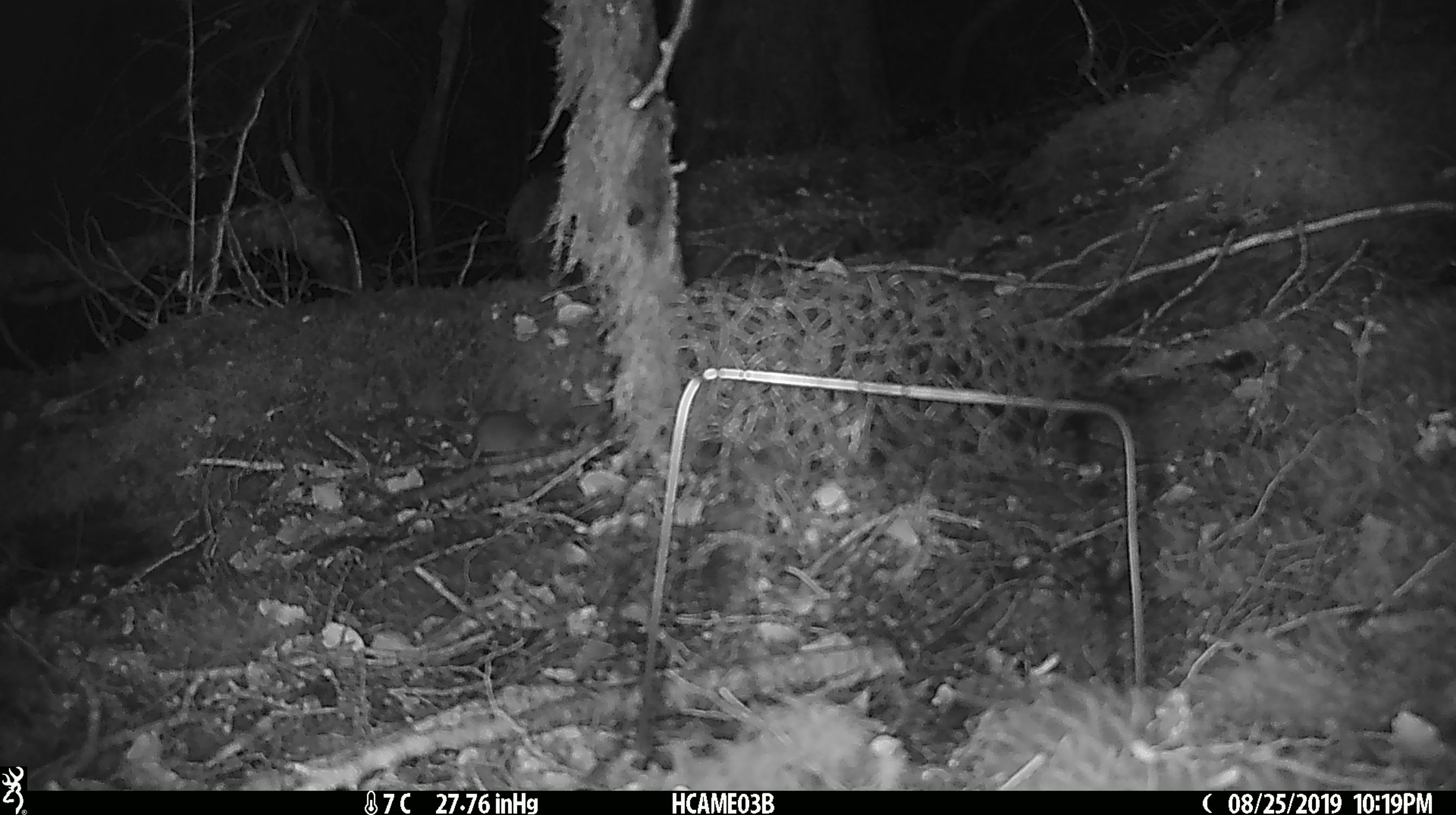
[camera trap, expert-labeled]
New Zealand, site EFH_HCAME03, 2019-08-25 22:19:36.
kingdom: Animalia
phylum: Chordata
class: Mammalia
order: Rodentia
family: Muridae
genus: Mus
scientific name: Mus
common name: mouse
Mouse (Mus).